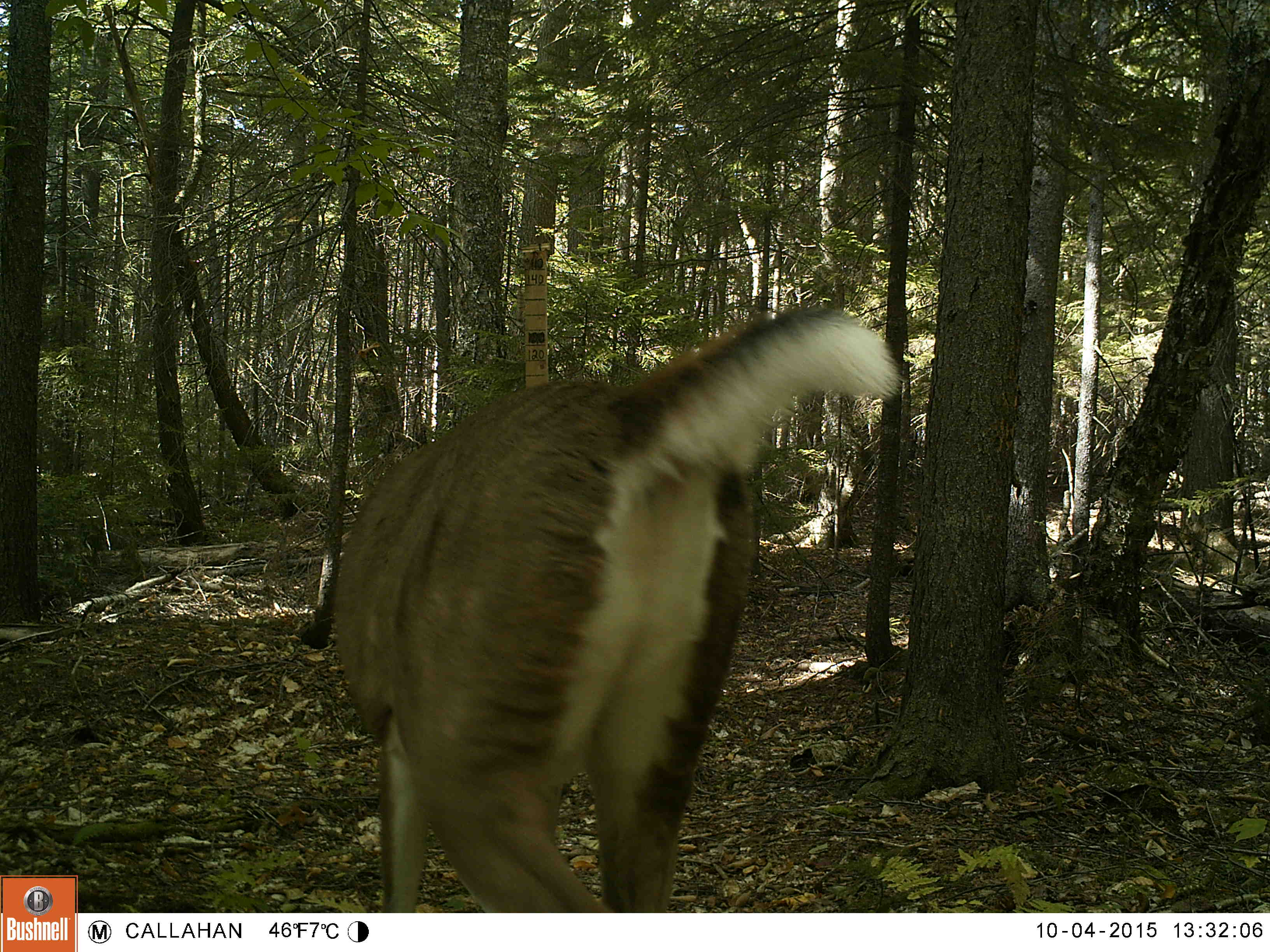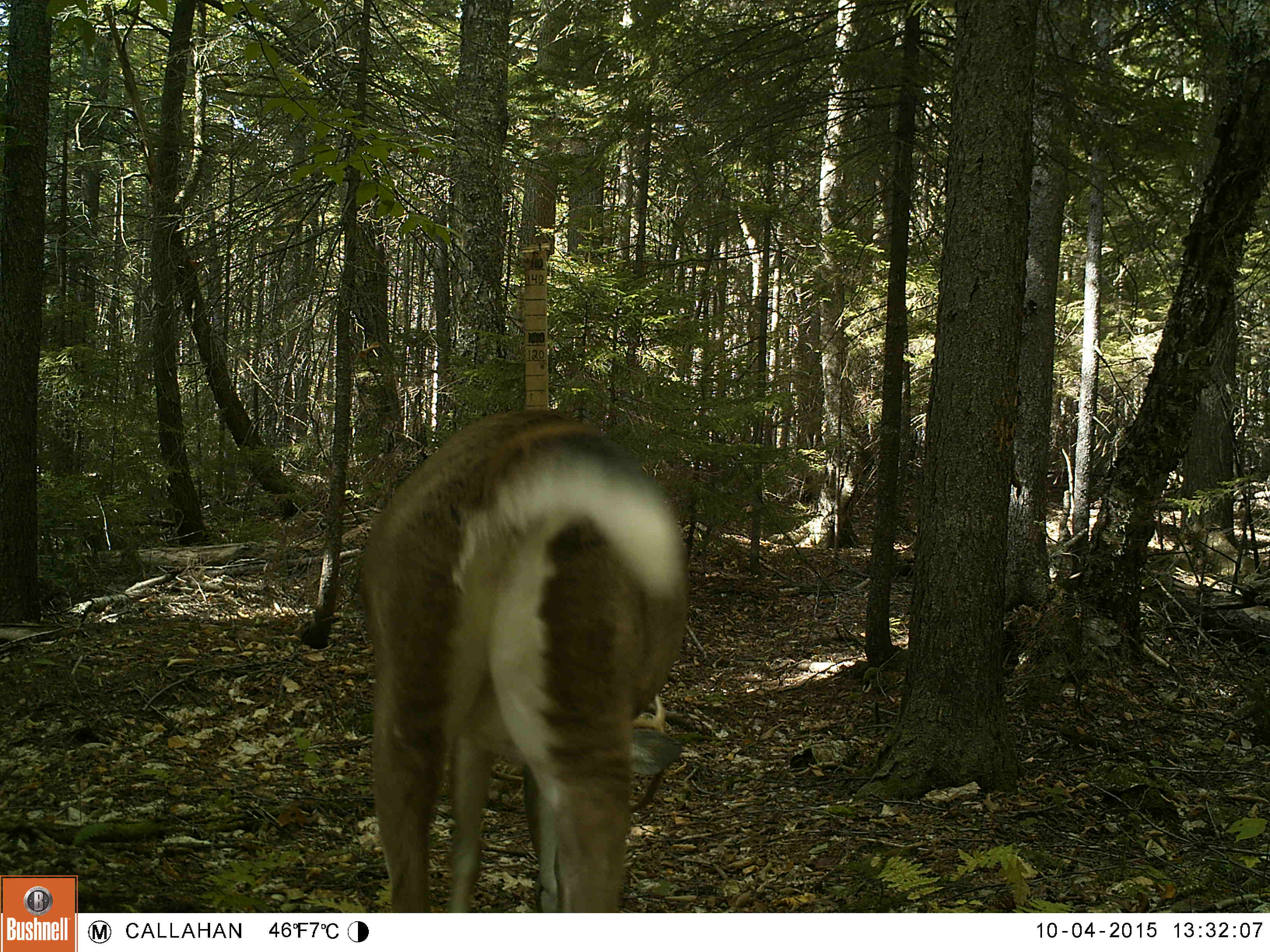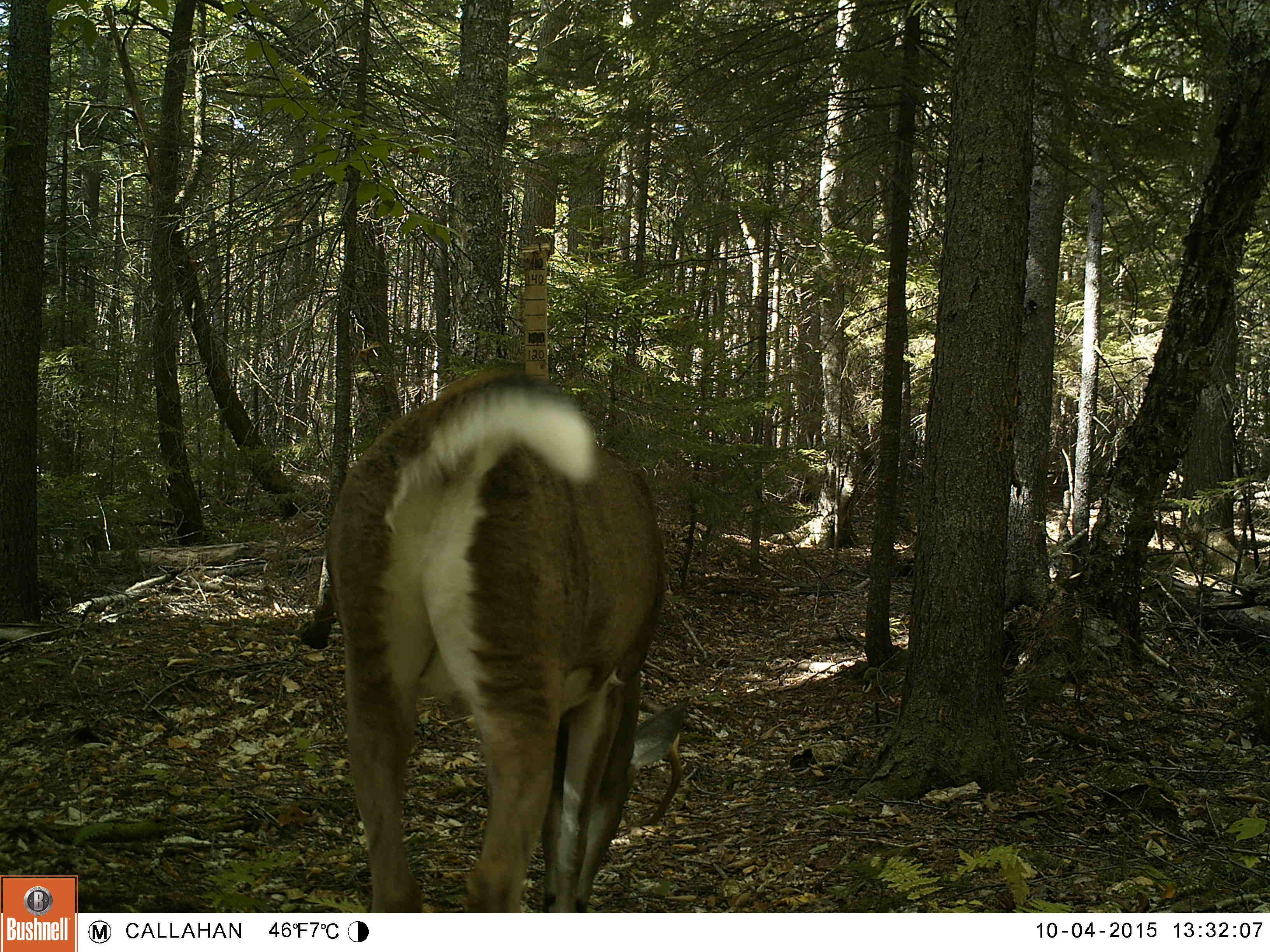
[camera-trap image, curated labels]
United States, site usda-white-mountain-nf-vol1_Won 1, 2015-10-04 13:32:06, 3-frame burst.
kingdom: Animalia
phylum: Chordata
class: Mammalia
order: Artiodactyla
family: Cervidae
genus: Odocoileus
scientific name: Odocoileus virginianus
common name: white-tailed deer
White-tailed deer (Odocoileus virginianus).